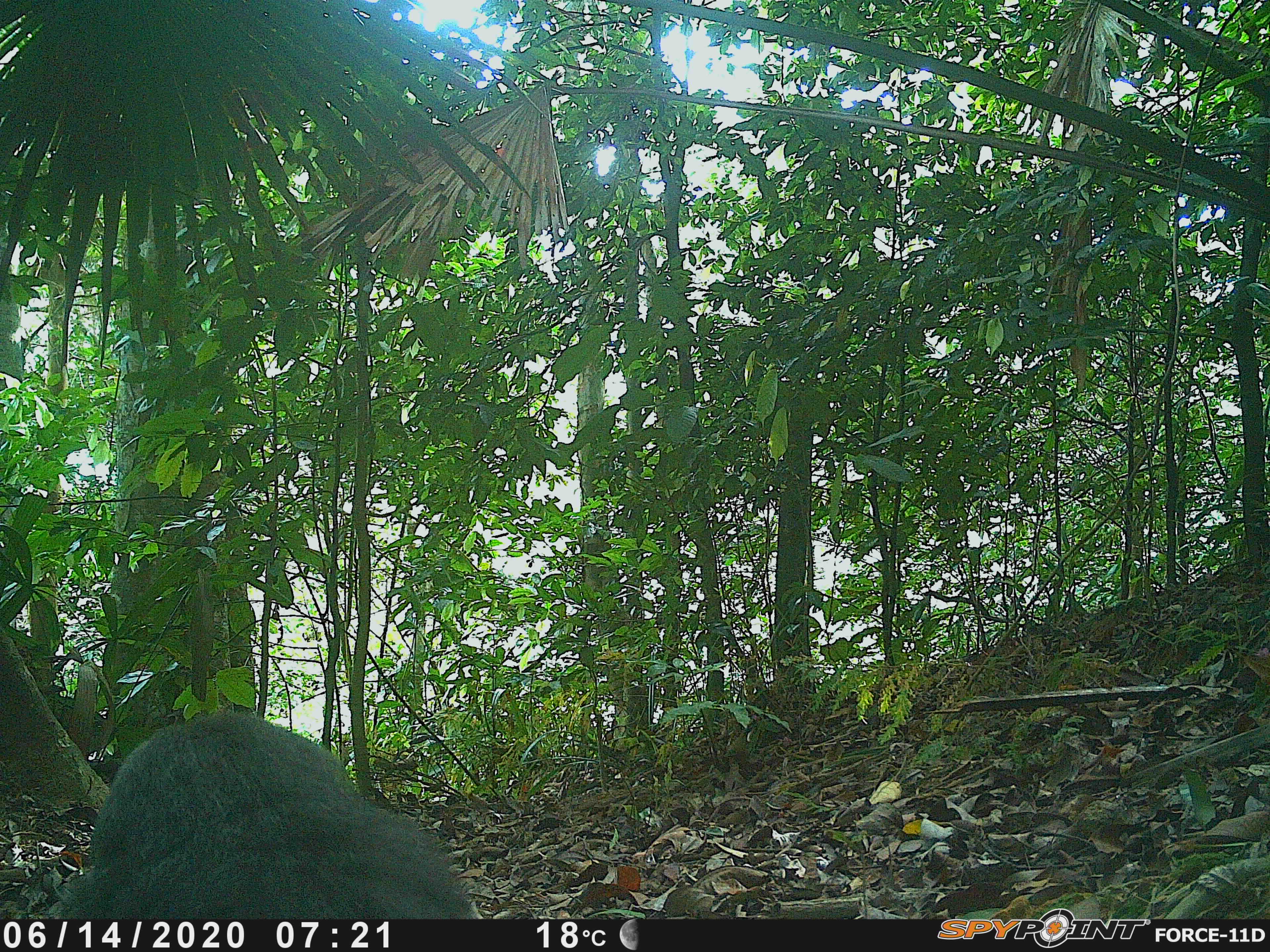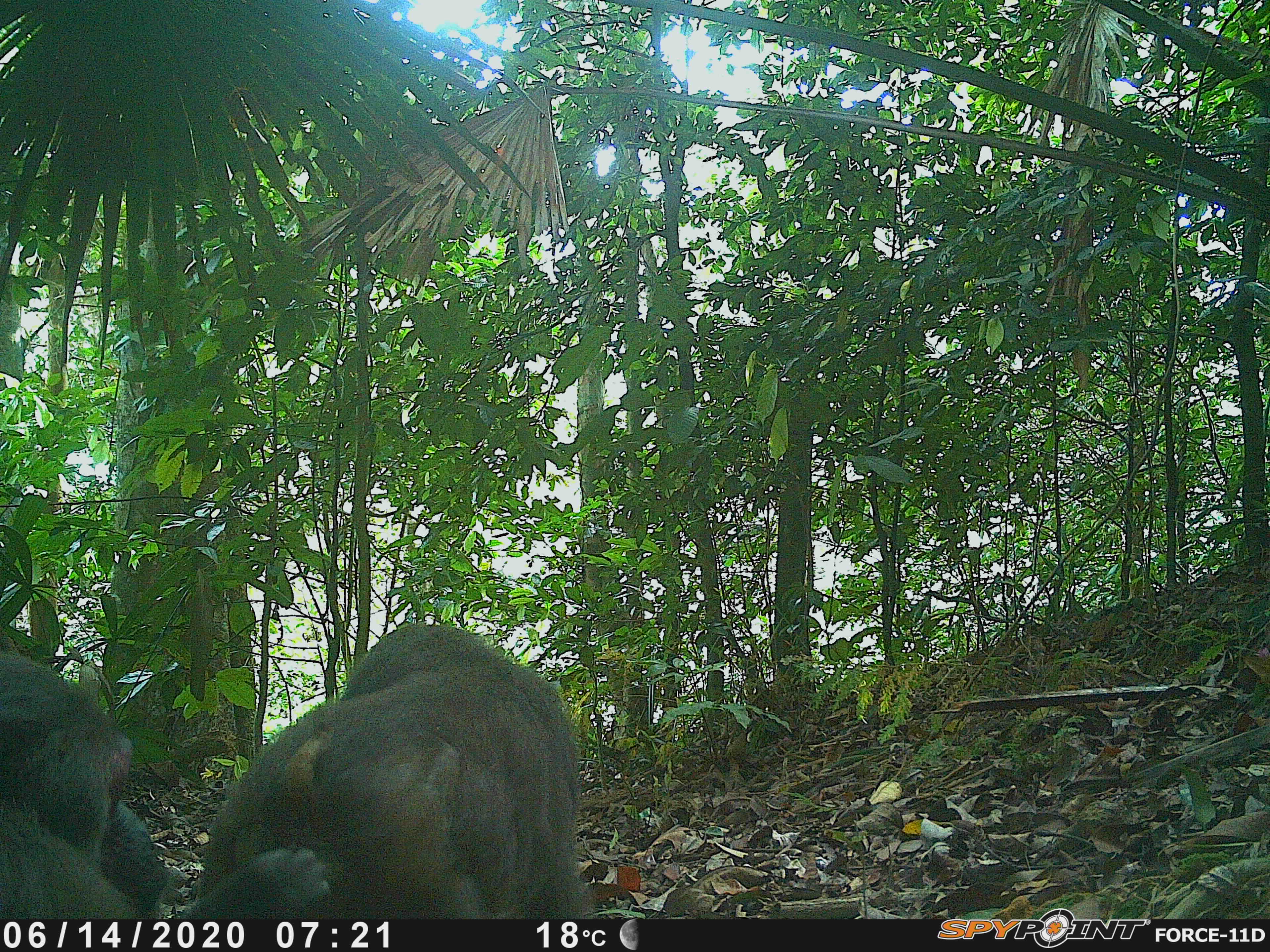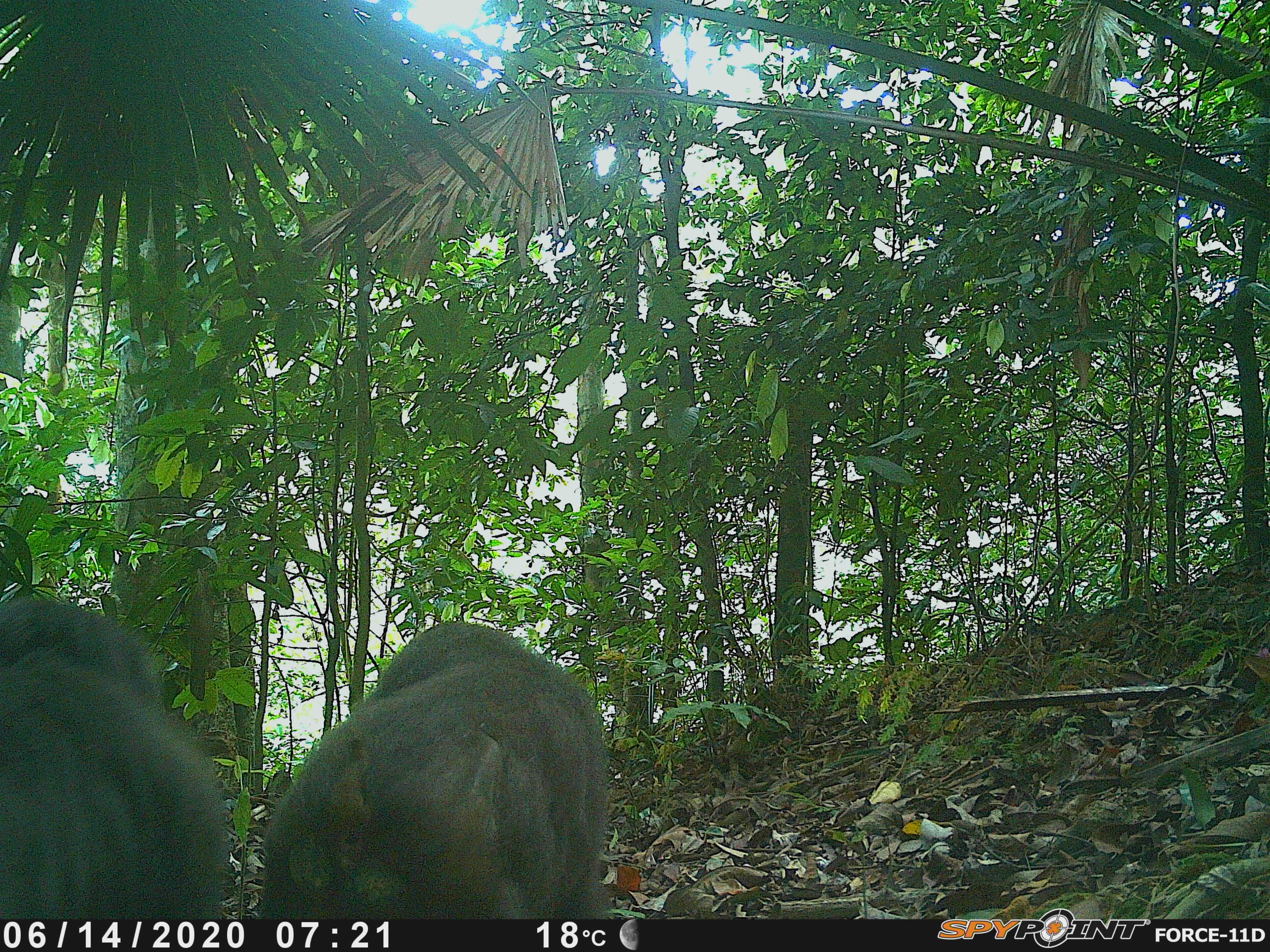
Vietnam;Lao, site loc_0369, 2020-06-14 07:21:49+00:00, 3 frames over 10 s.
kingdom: Animalia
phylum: Chordata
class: Mammalia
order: Primates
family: Cercopithecidae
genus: Macaca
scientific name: Macaca arctoides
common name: stump-tailed macaque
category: stump tailed macaque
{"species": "stump tailed macaque (stump-tailed macaque) (Macaca arctoides)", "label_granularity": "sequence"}